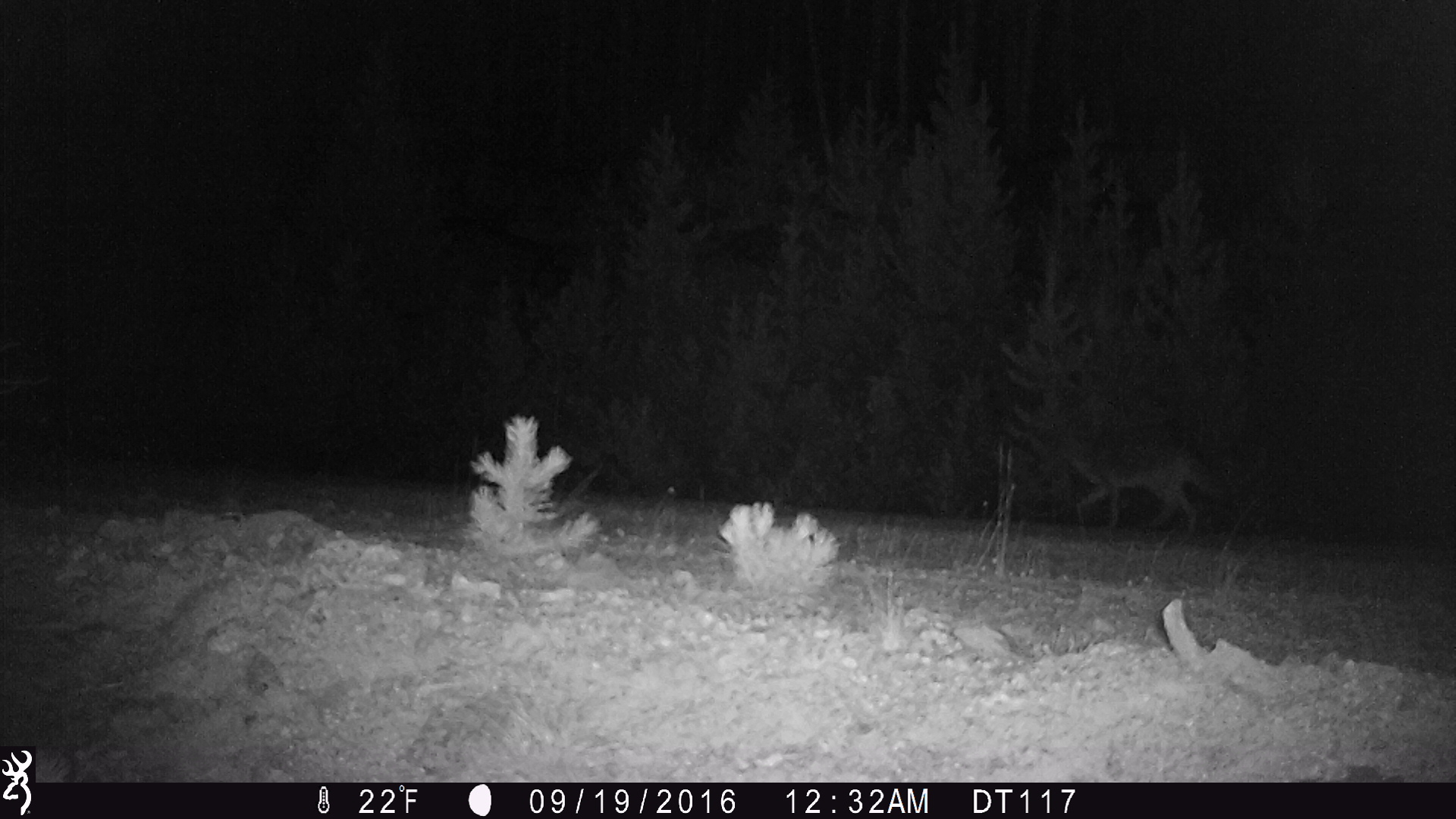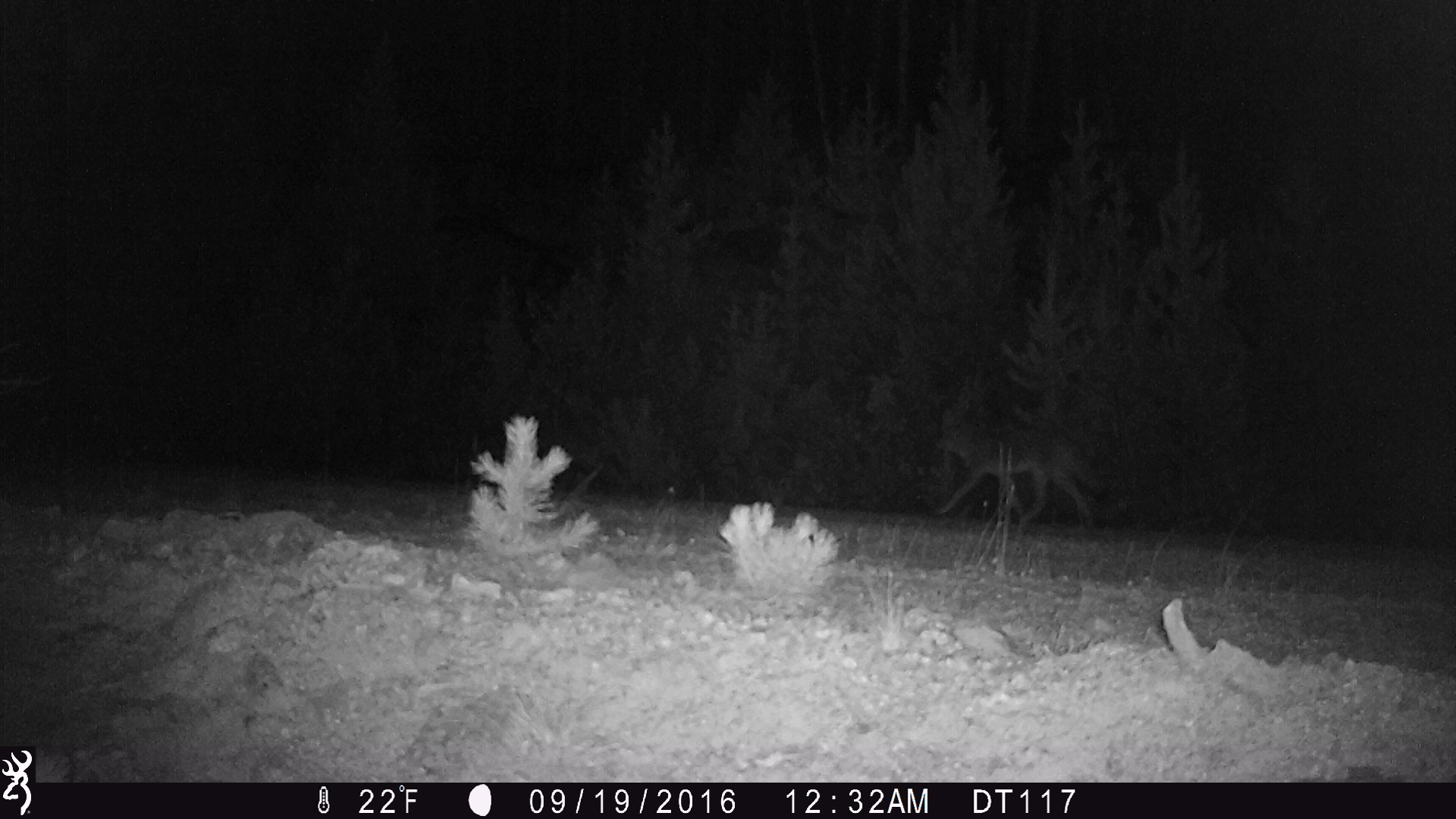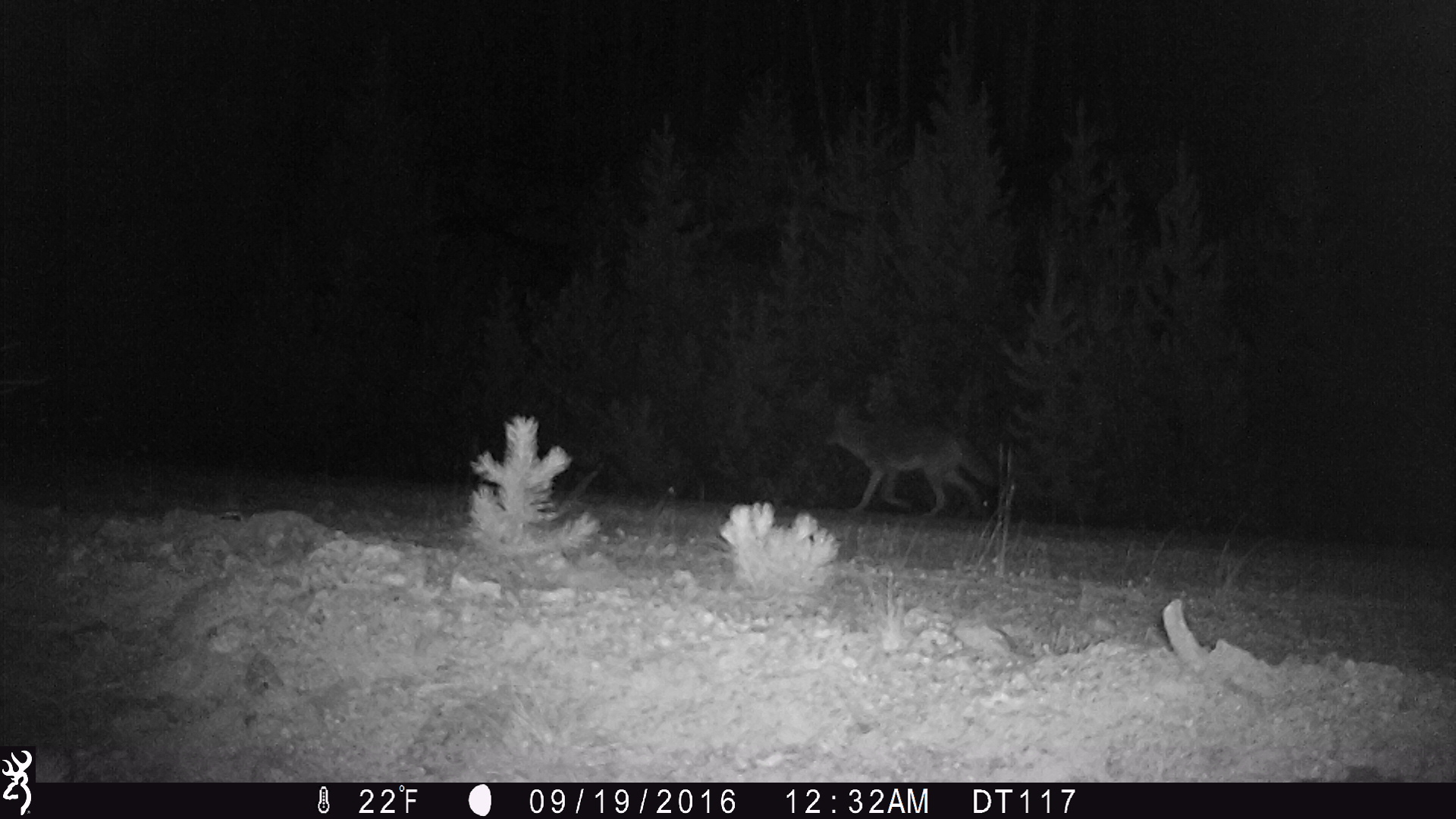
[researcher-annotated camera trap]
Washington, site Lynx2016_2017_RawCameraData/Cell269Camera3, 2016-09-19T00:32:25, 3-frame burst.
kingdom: Animalia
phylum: Chordata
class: Mammalia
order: Carnivora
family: Canidae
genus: Canis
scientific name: Canis latrans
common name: coyote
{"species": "Canis latrans (coyote)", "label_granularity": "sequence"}